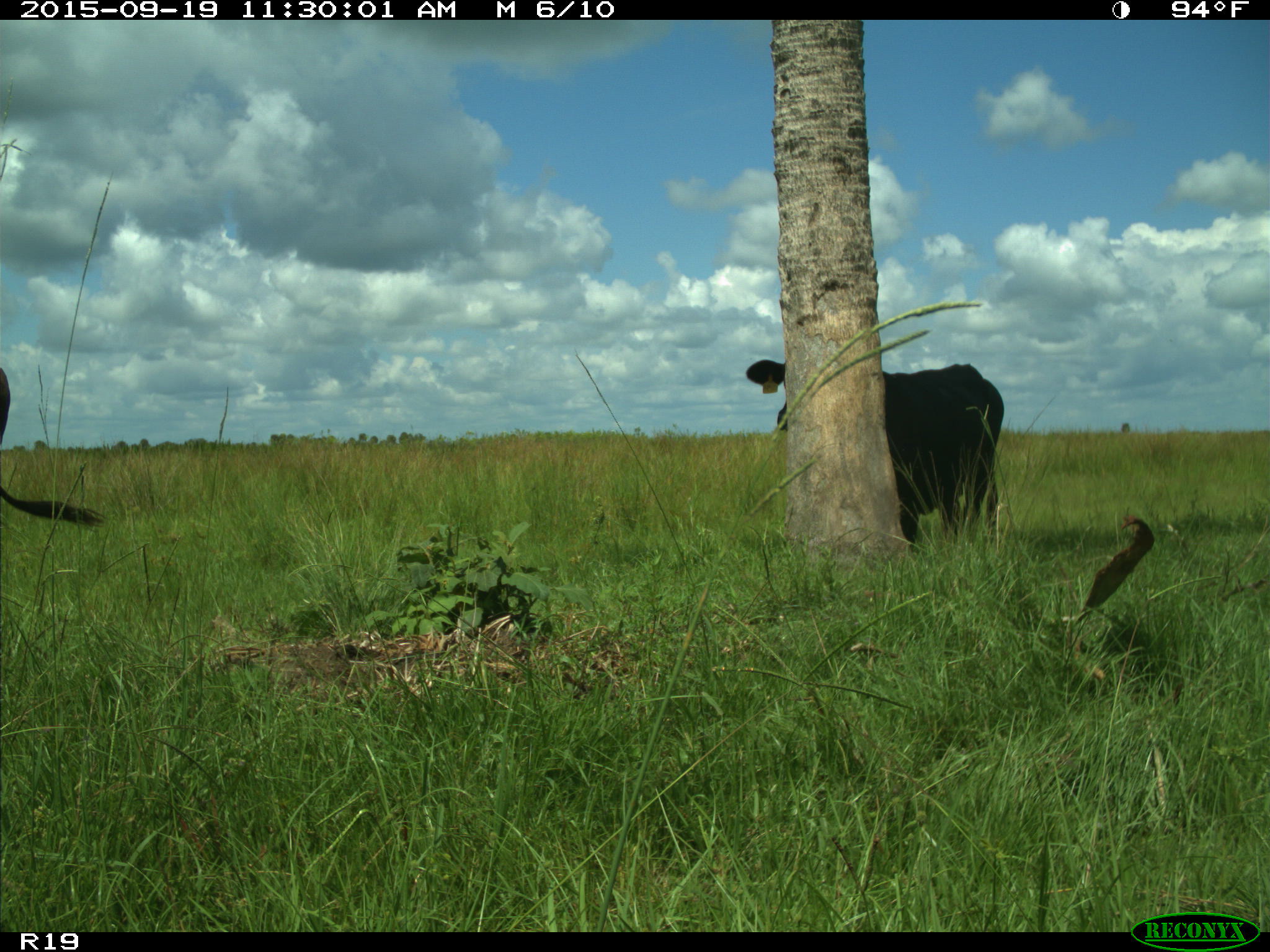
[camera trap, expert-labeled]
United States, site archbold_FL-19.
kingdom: Animalia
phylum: Chordata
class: Mammalia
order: Artiodactyla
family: Bovidae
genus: Bos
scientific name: Bos taurus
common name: domestic cow